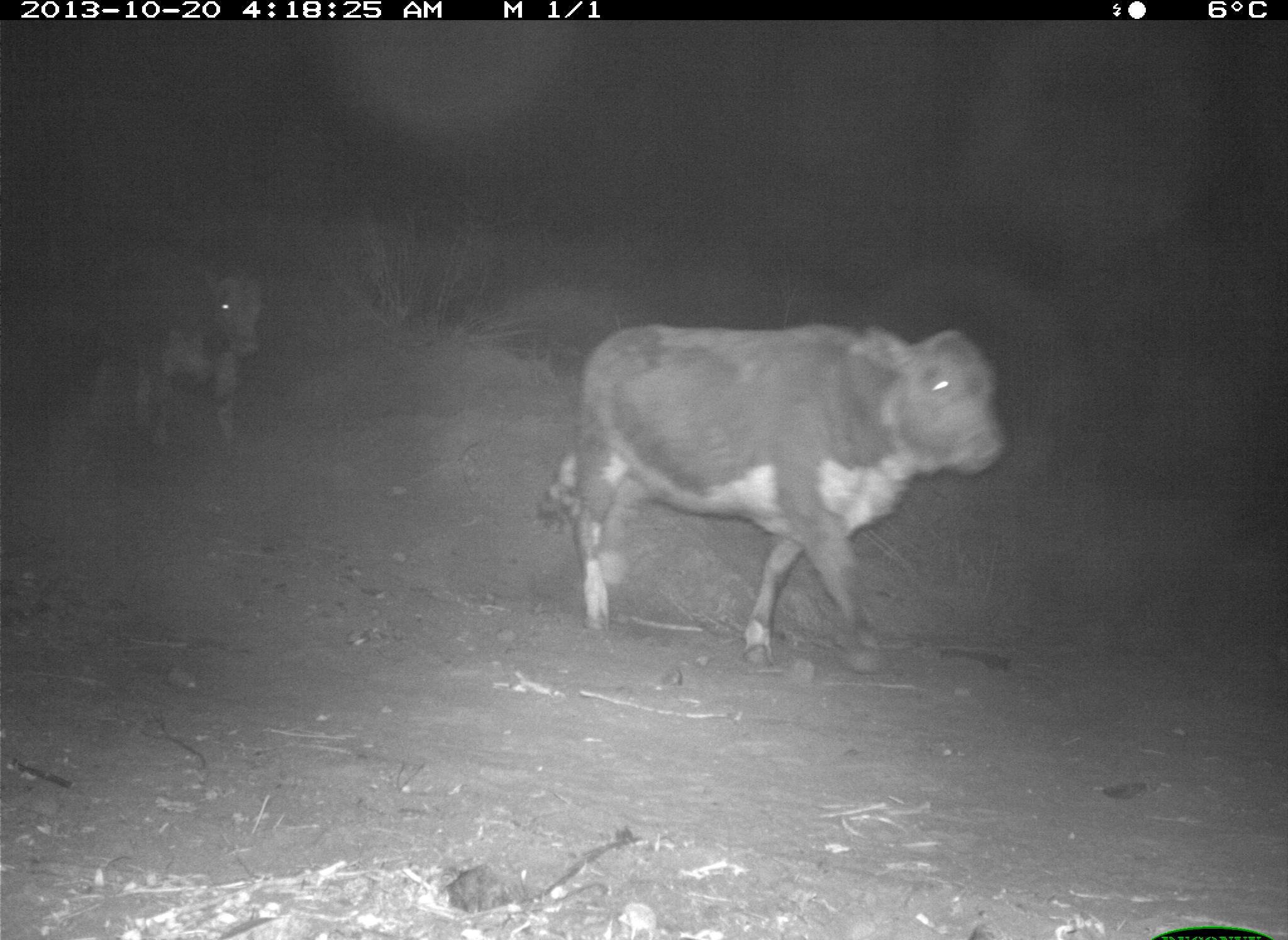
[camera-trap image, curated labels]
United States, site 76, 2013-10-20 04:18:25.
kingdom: Animalia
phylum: Chordata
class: Mammalia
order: Artiodactyla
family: Bovidae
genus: Bos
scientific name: Bos taurus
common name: cow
Cow (Bos taurus).